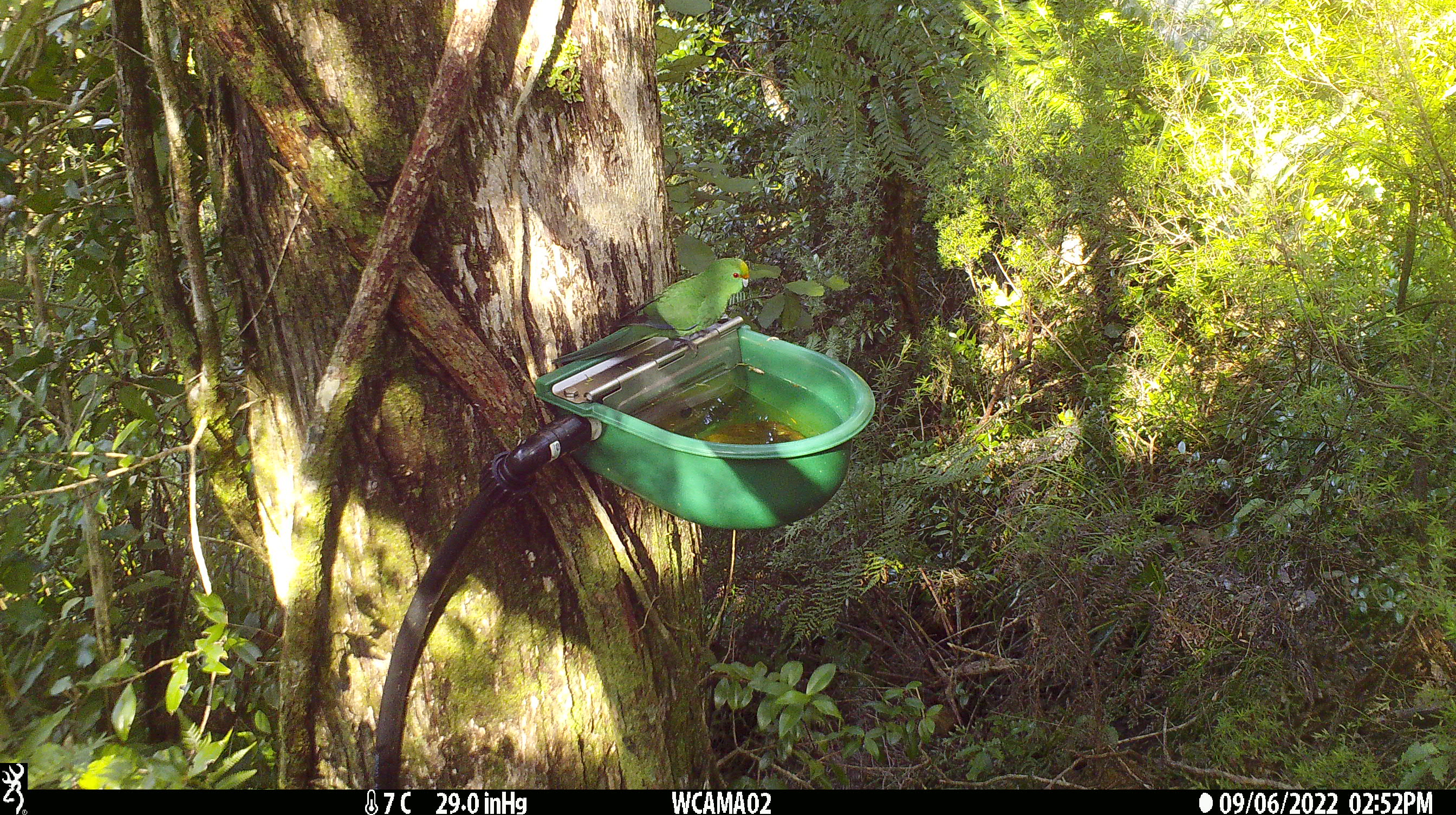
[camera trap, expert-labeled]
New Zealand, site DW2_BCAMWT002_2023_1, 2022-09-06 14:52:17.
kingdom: Animalia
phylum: Chordata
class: Aves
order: Psittaciformes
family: Psittaculidae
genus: Cyanoramphus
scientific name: Cyanoramphus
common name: parakeet